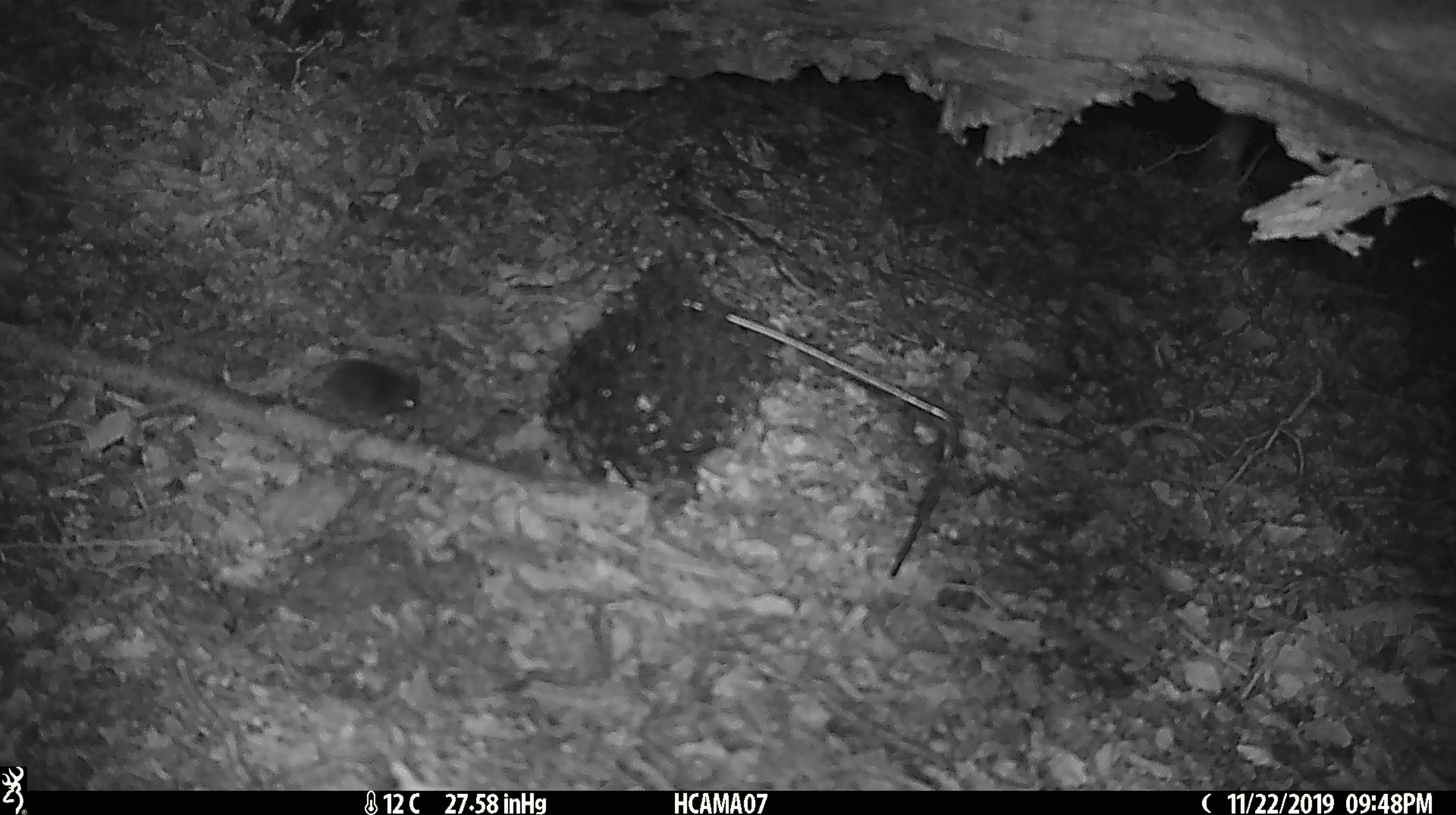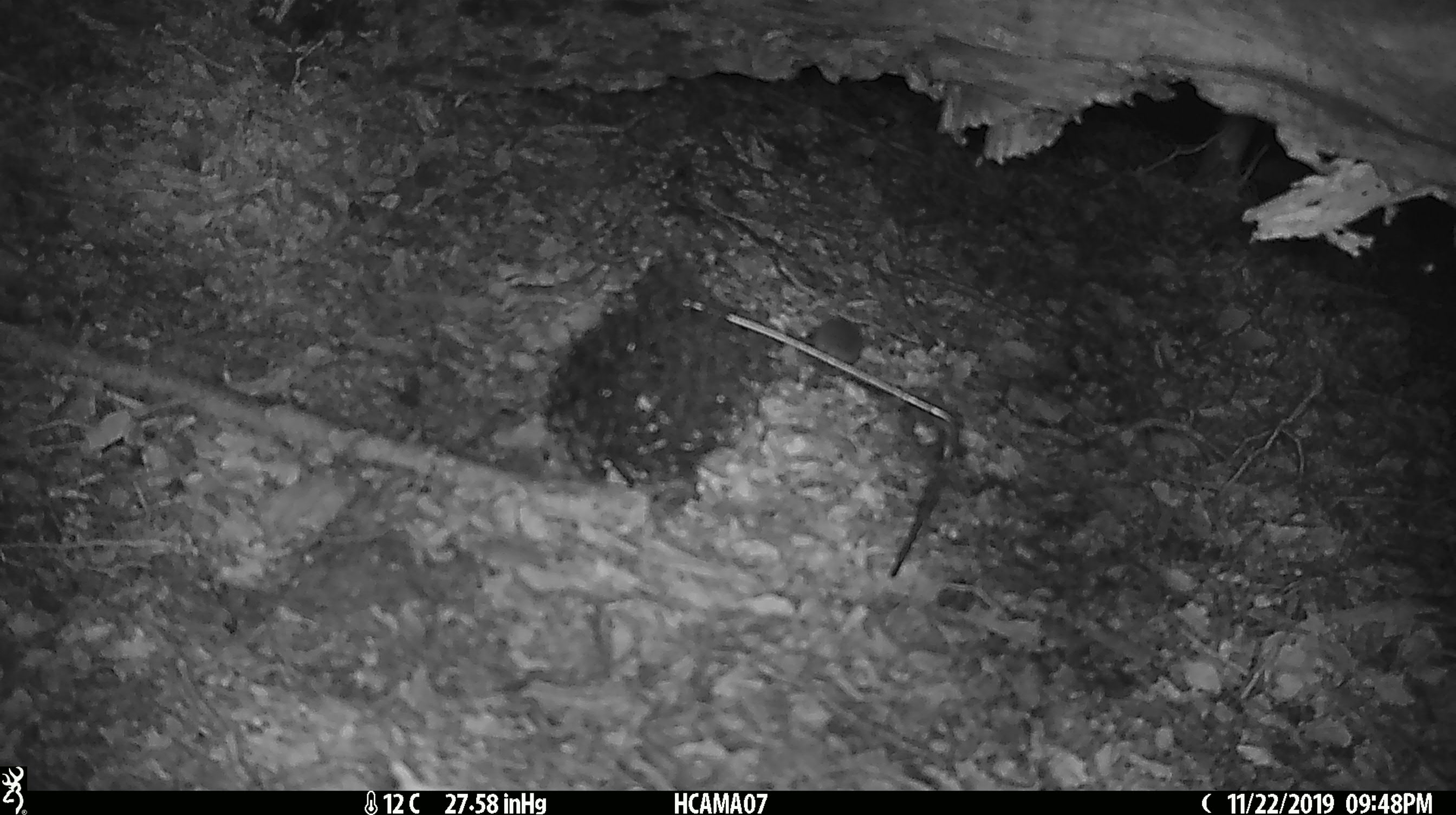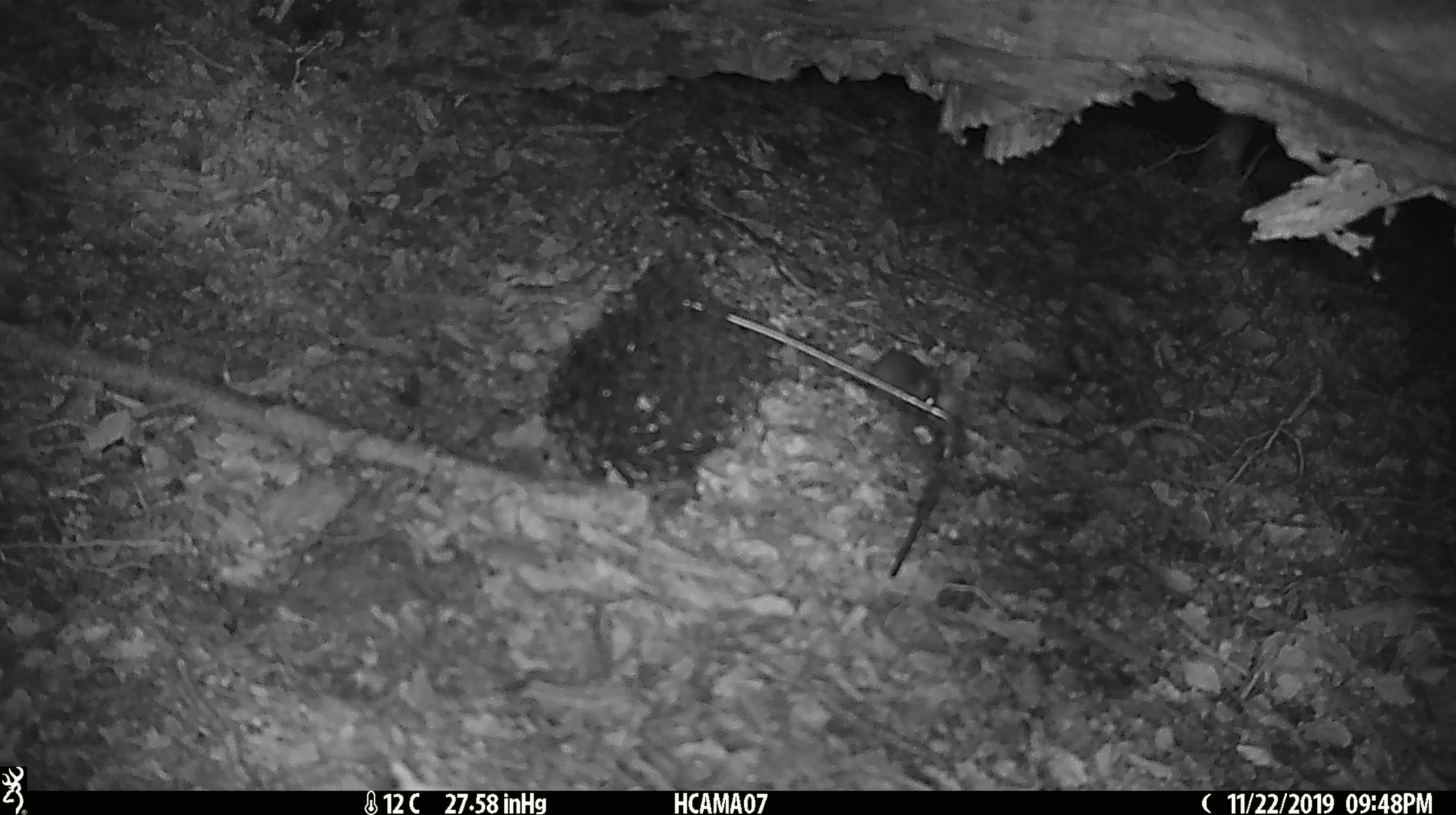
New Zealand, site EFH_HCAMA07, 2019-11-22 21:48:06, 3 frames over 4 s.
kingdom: Animalia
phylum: Chordata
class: Mammalia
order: Rodentia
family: Muridae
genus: Mus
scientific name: Mus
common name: mouse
Mouse (Mus).